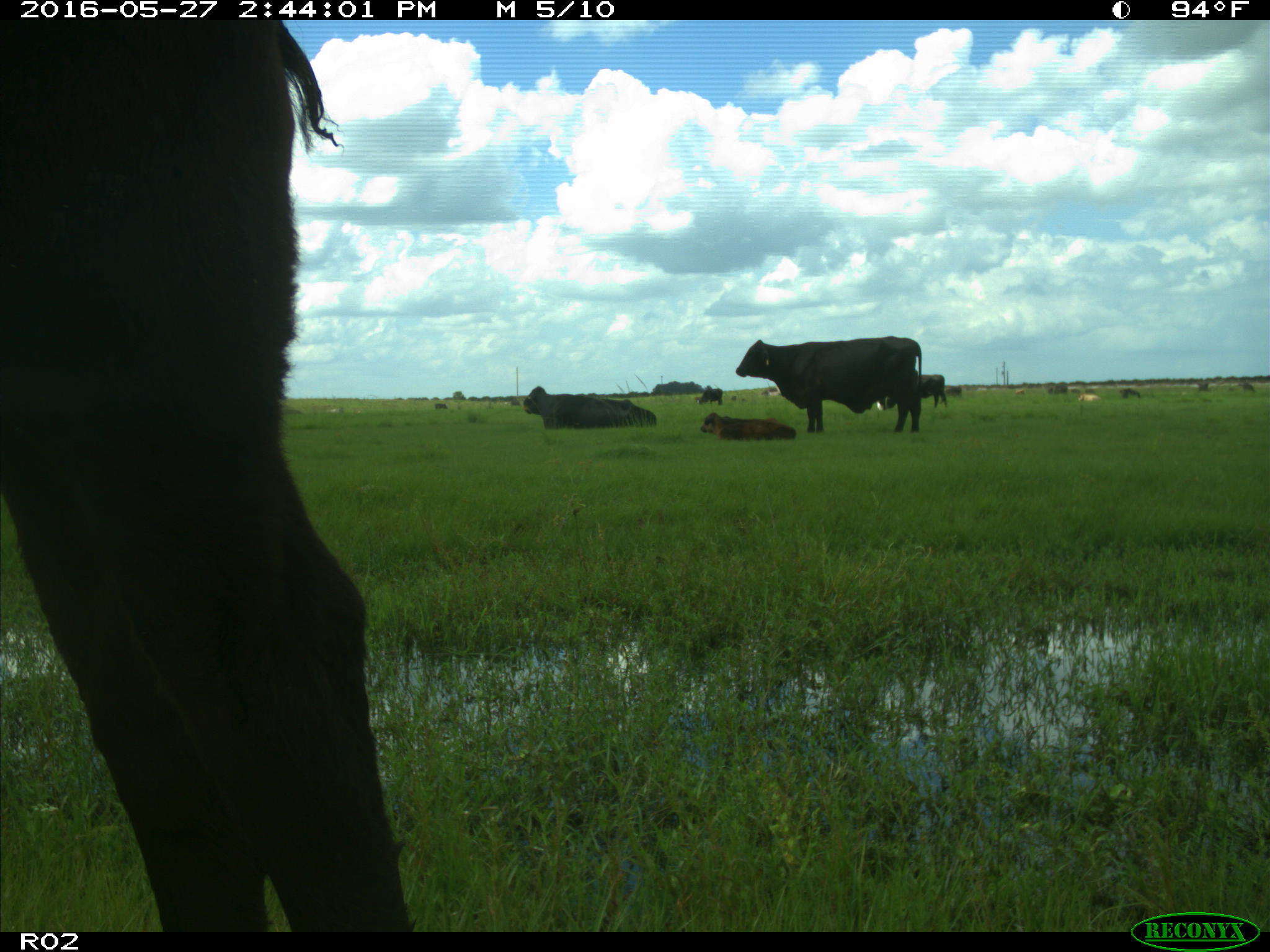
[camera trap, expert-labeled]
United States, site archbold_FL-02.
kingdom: Animalia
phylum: Chordata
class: Mammalia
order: Artiodactyla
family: Bovidae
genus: Bos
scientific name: Bos taurus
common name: domestic cow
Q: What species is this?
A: Bos taurus (domestic cow).